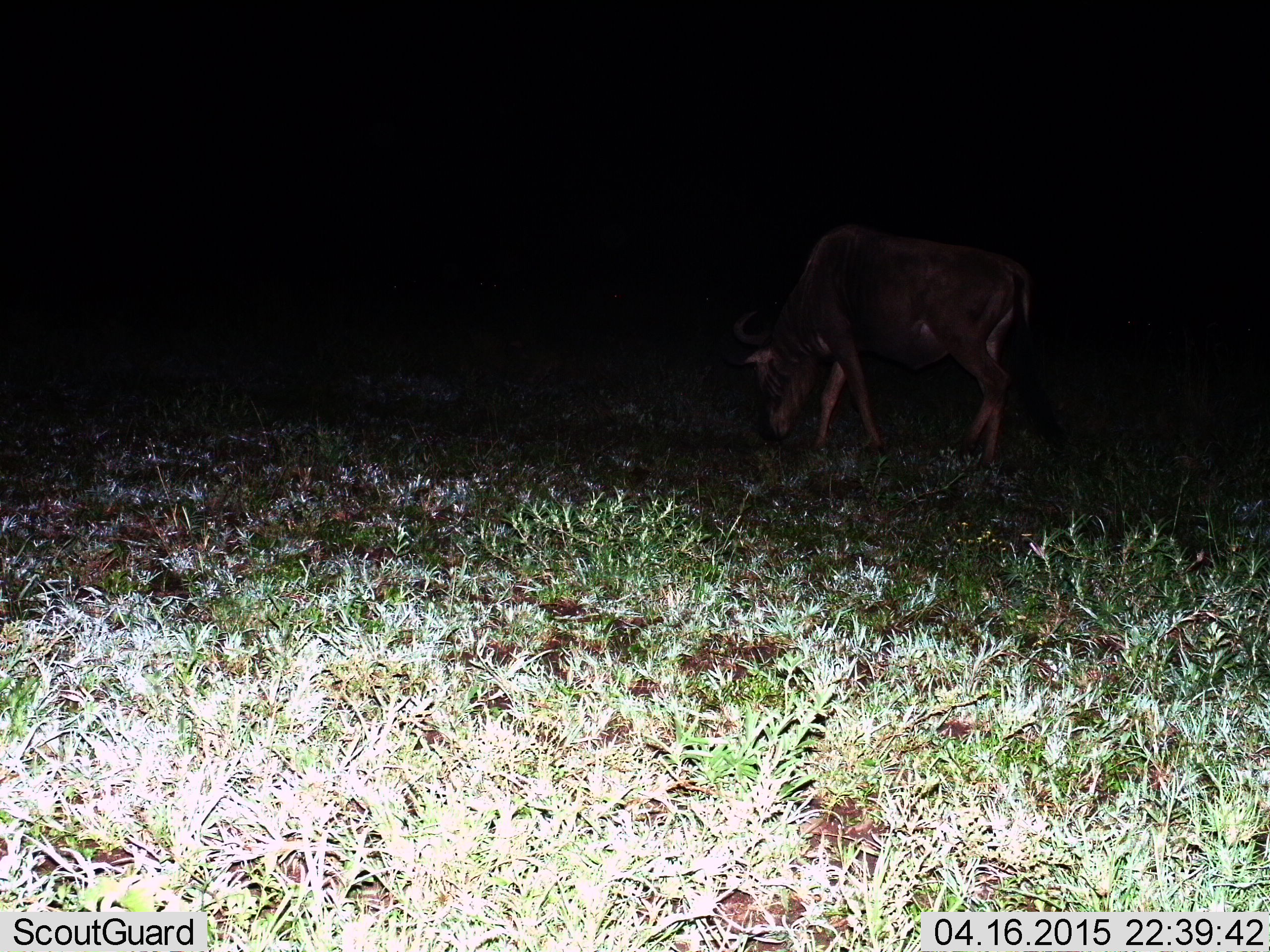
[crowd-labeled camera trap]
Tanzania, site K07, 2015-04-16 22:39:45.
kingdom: Animalia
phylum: Chordata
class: Mammalia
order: Artiodactyla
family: Bovidae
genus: Connochaetes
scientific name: Connochaetes taurinus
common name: blue wildebeest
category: wildebeest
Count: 1.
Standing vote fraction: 20%.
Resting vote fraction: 0%.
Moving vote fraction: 20%.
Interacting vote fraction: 0%.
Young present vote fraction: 0%.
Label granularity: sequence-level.